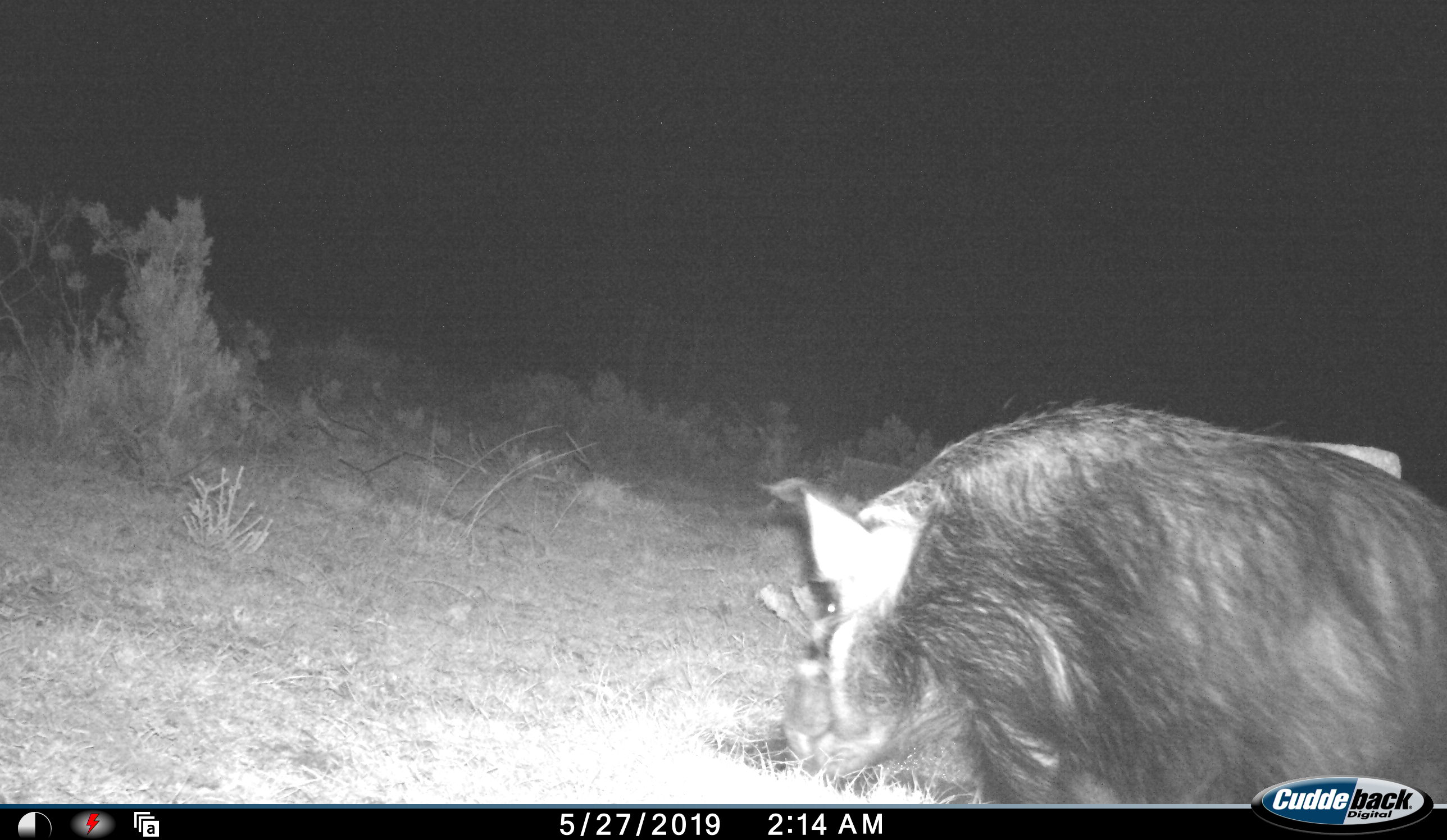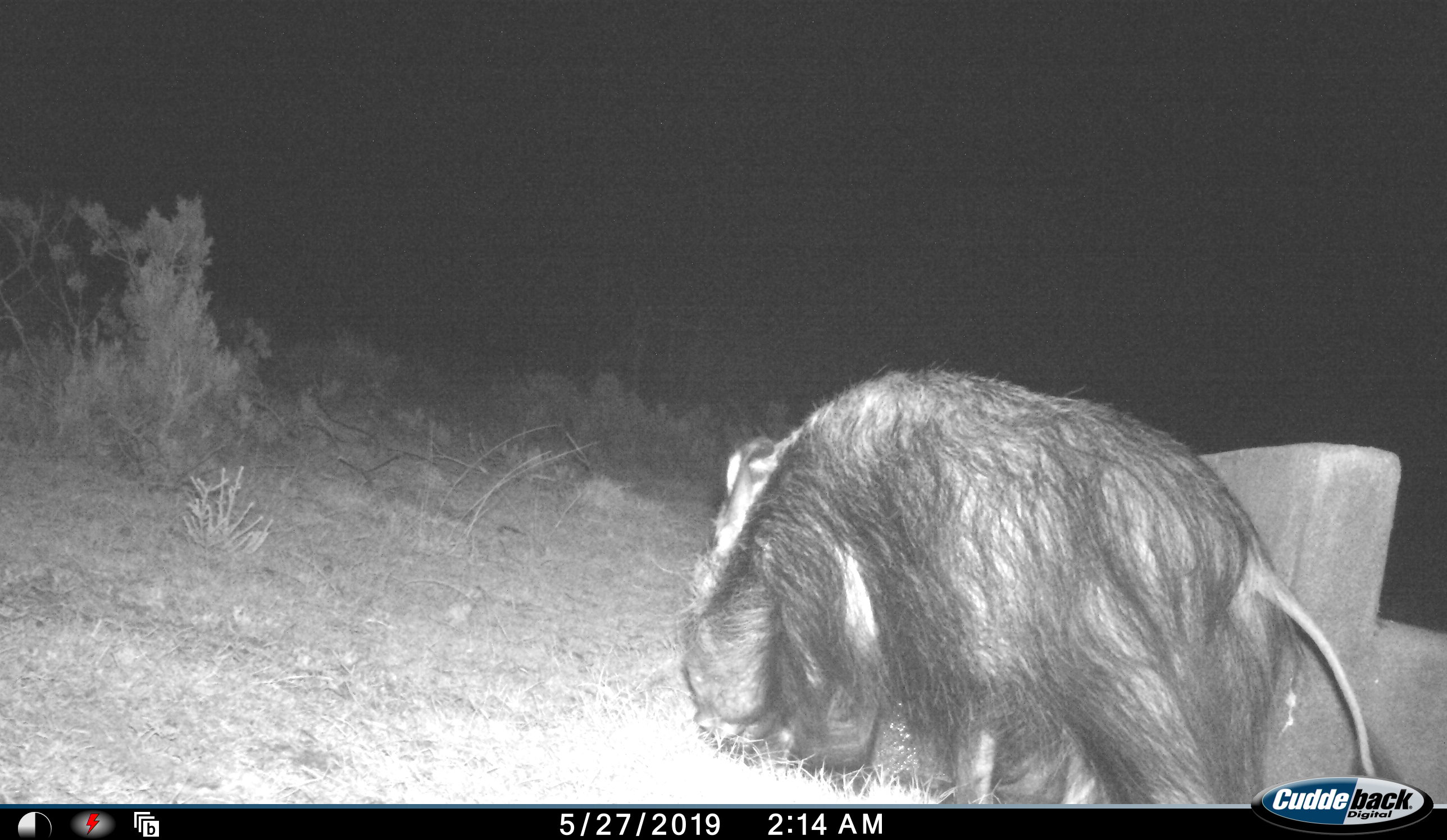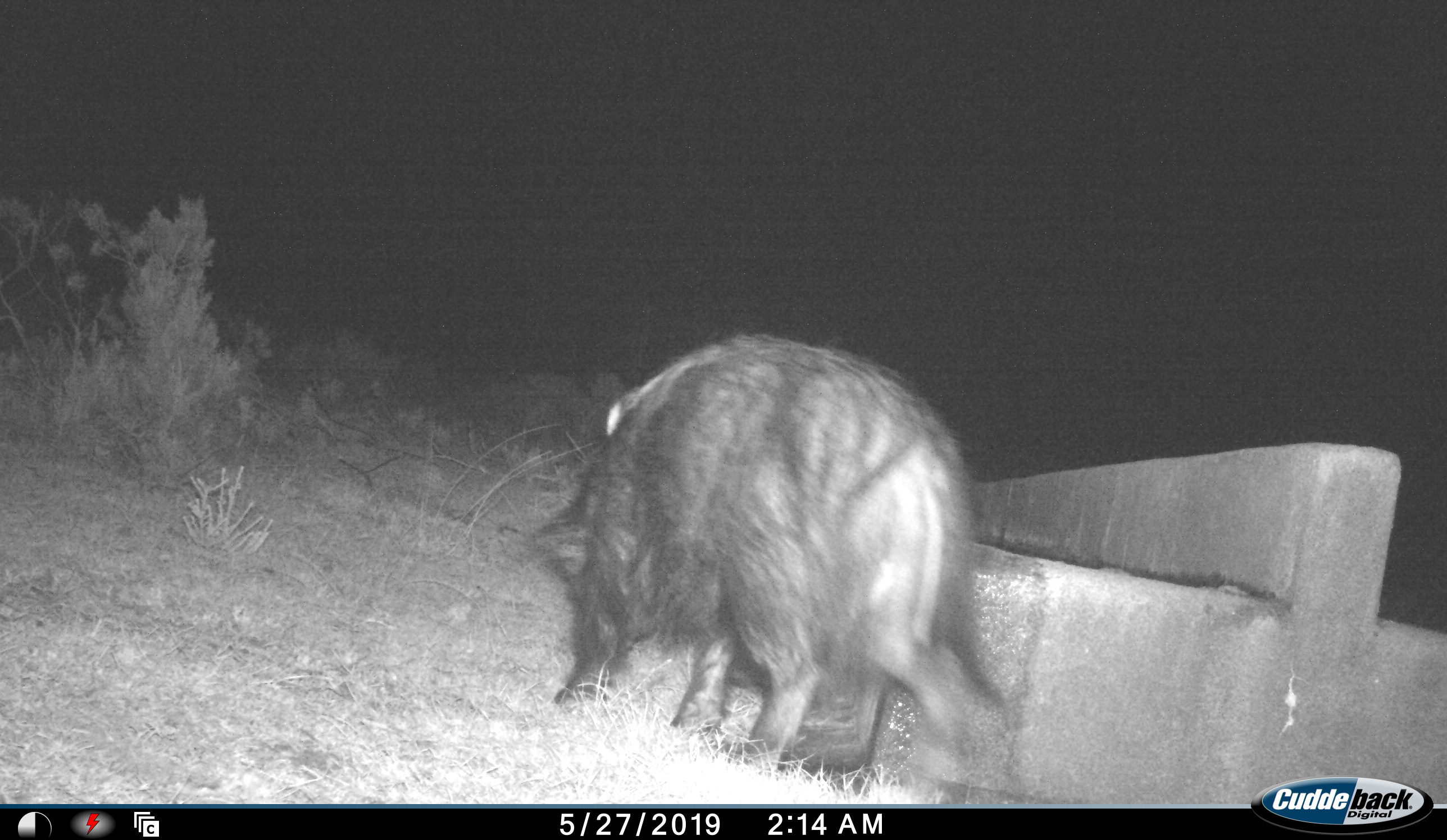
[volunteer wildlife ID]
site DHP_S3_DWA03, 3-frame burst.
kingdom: Animalia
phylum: Chordata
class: Mammalia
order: Artiodactyla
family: Suidae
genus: Potamochoerus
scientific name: Potamochoerus larvatus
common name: bushpig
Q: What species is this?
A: Bushpig (Potamochoerus larvatus).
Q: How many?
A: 1.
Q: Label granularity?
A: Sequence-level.